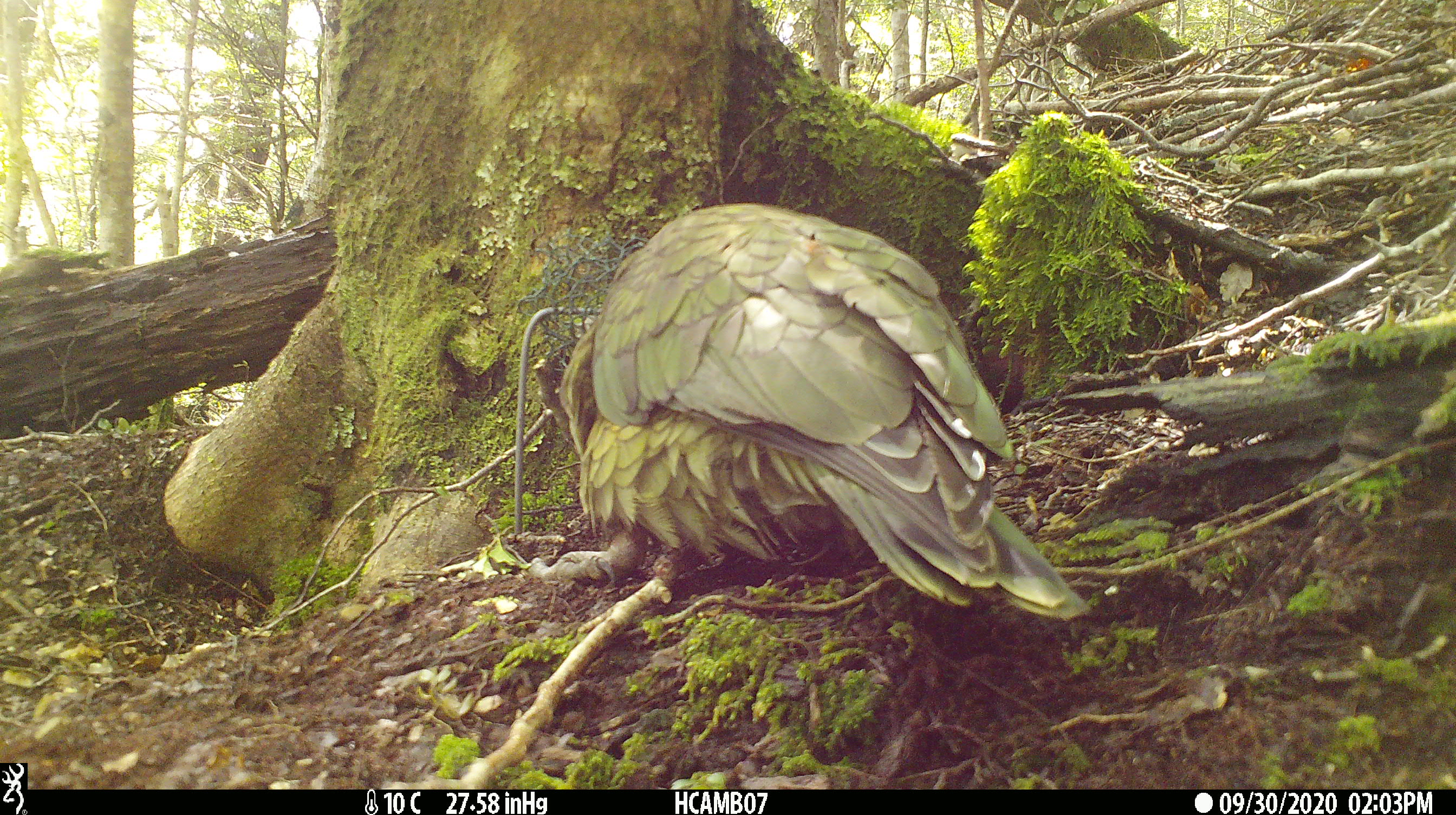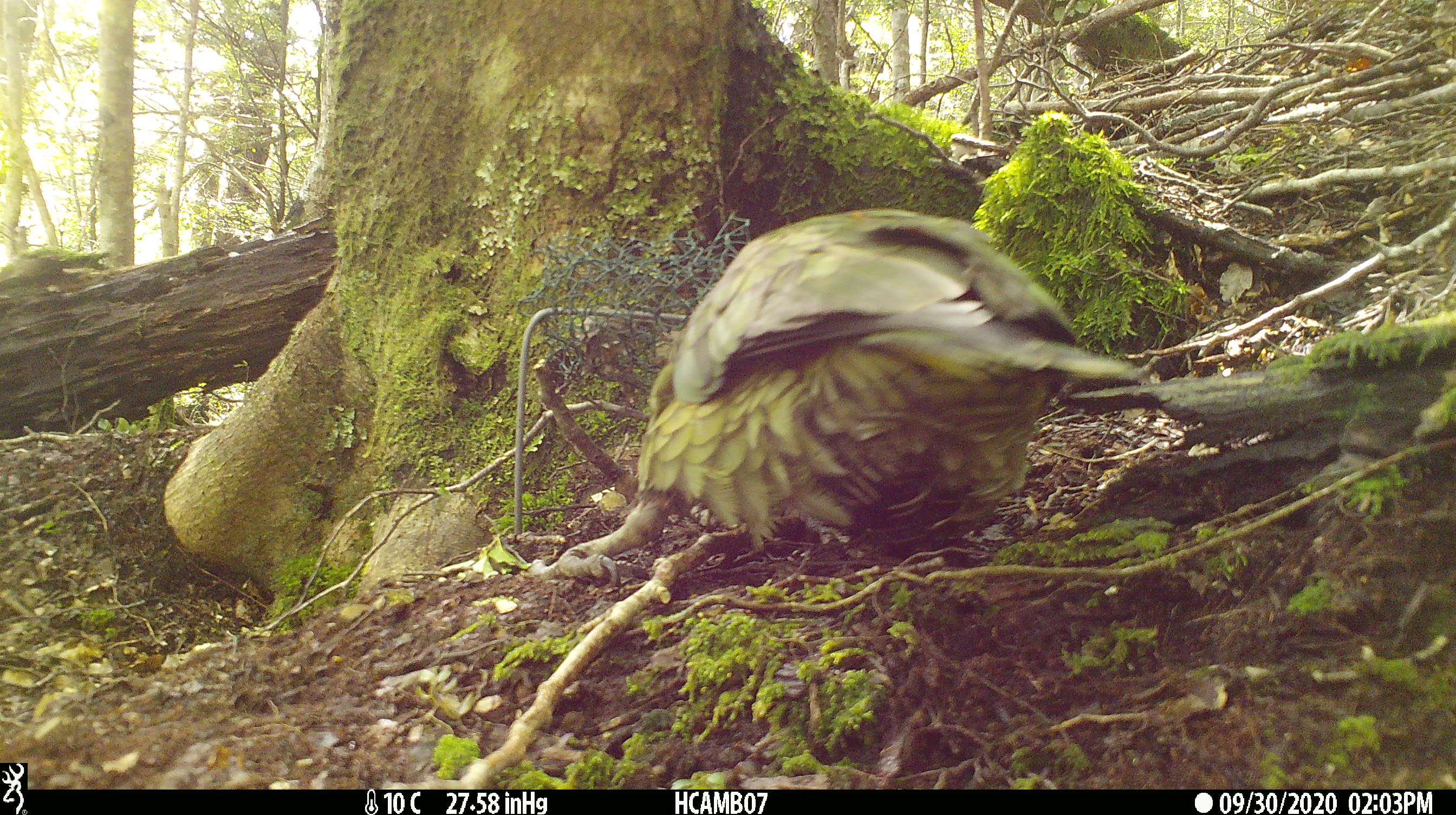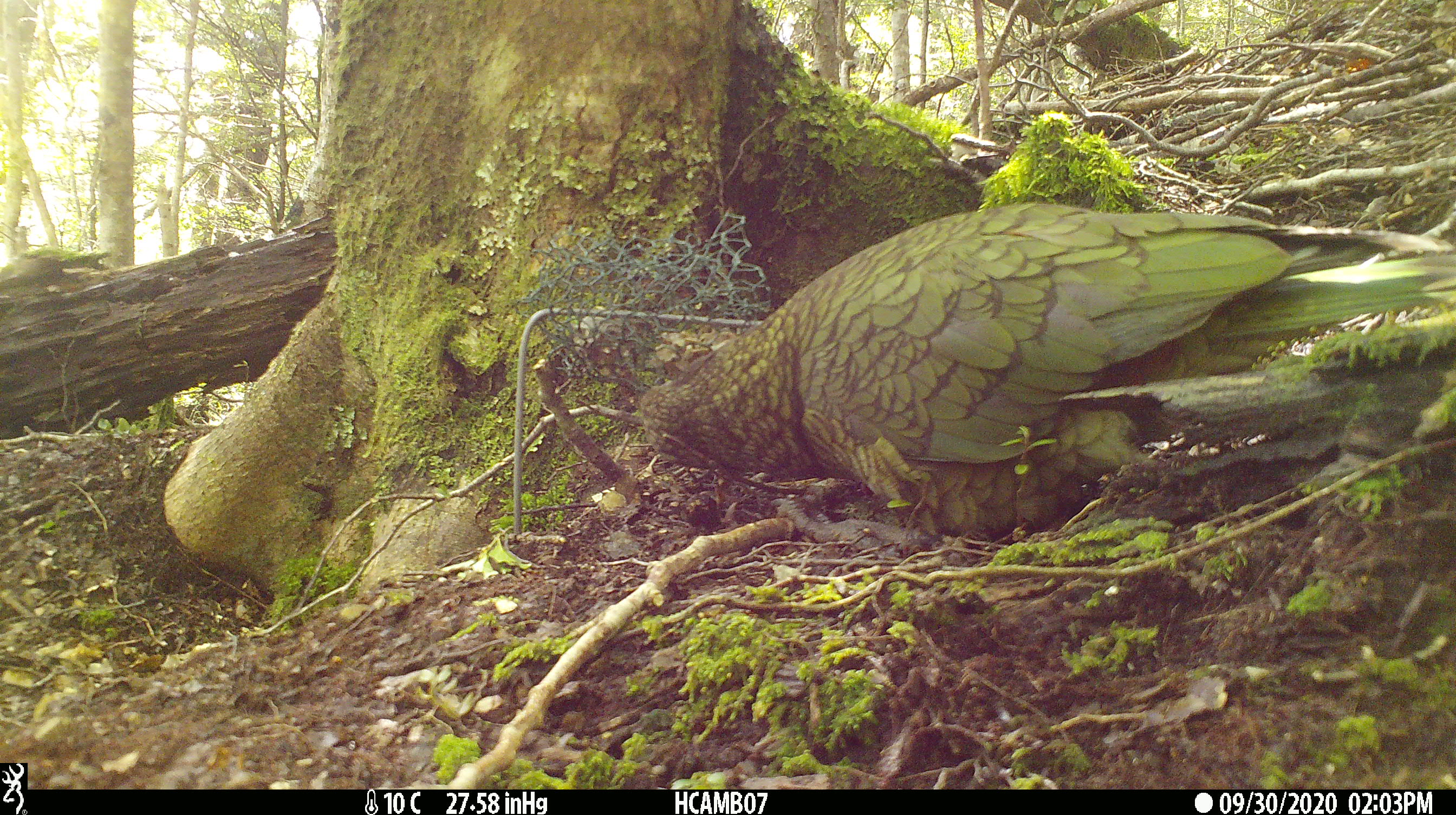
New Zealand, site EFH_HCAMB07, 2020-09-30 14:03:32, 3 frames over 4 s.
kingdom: Animalia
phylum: Chordata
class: Aves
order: Psittaciformes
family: Strigopidae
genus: Nestor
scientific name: Nestor notabilis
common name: kea